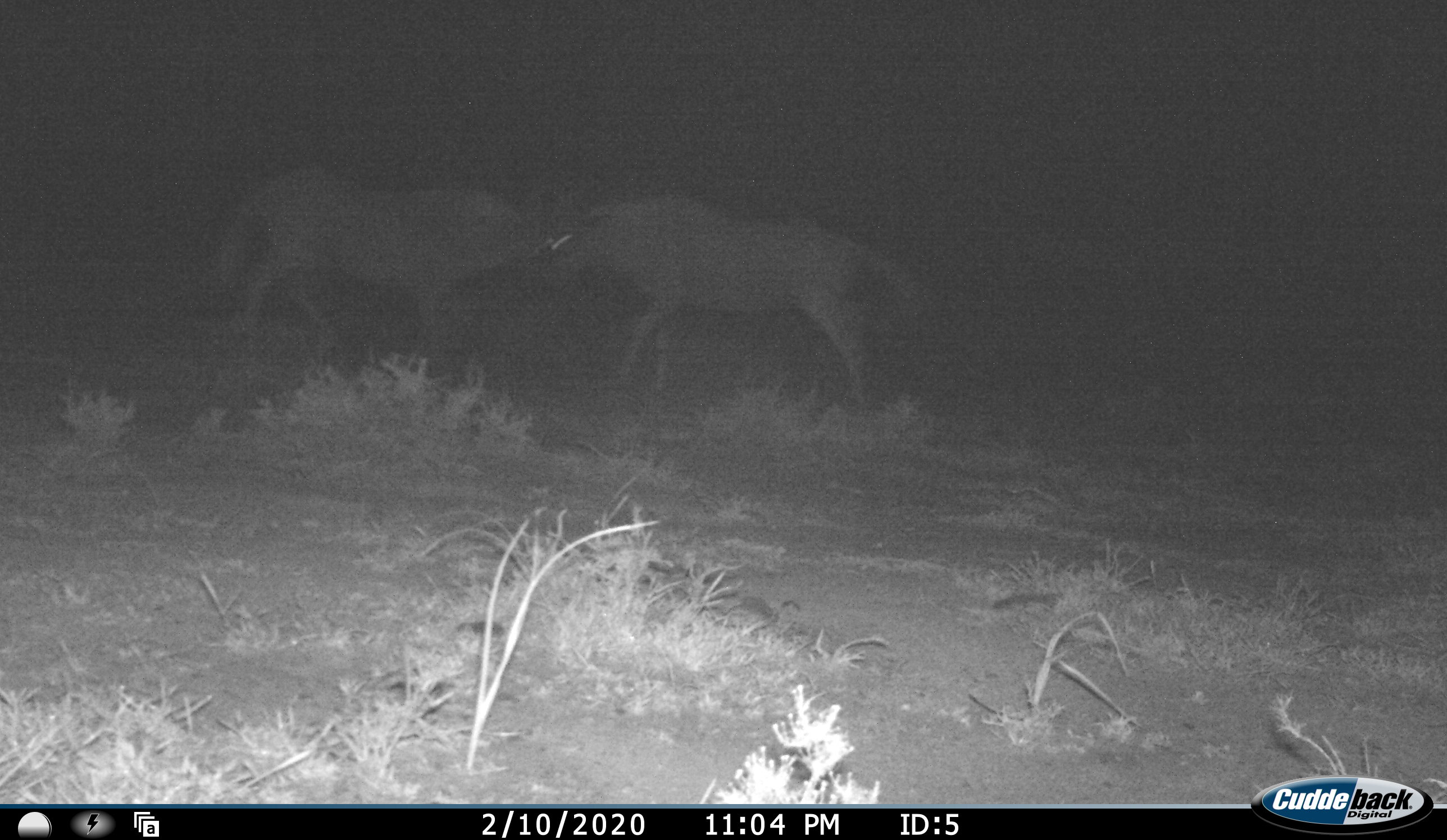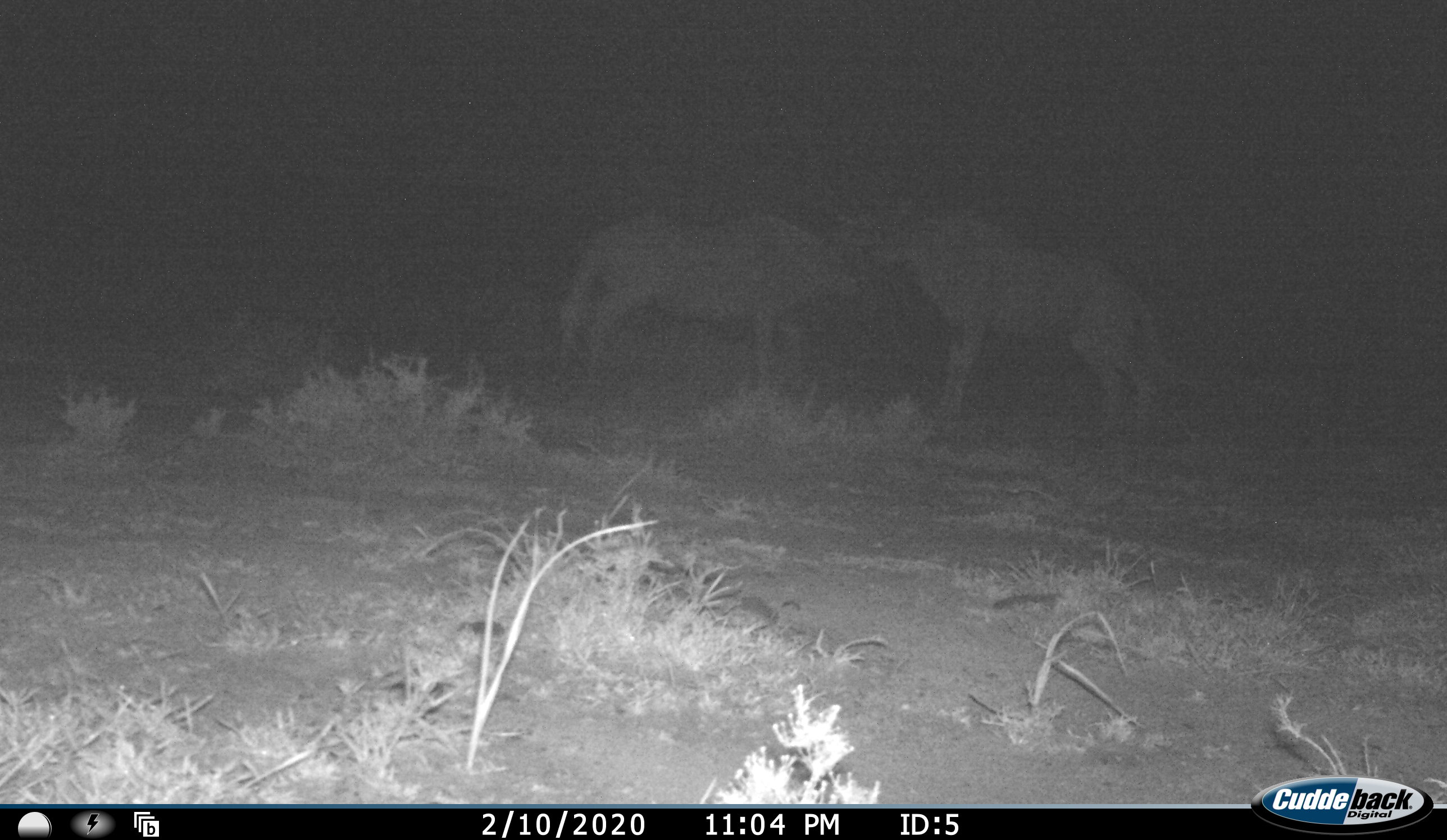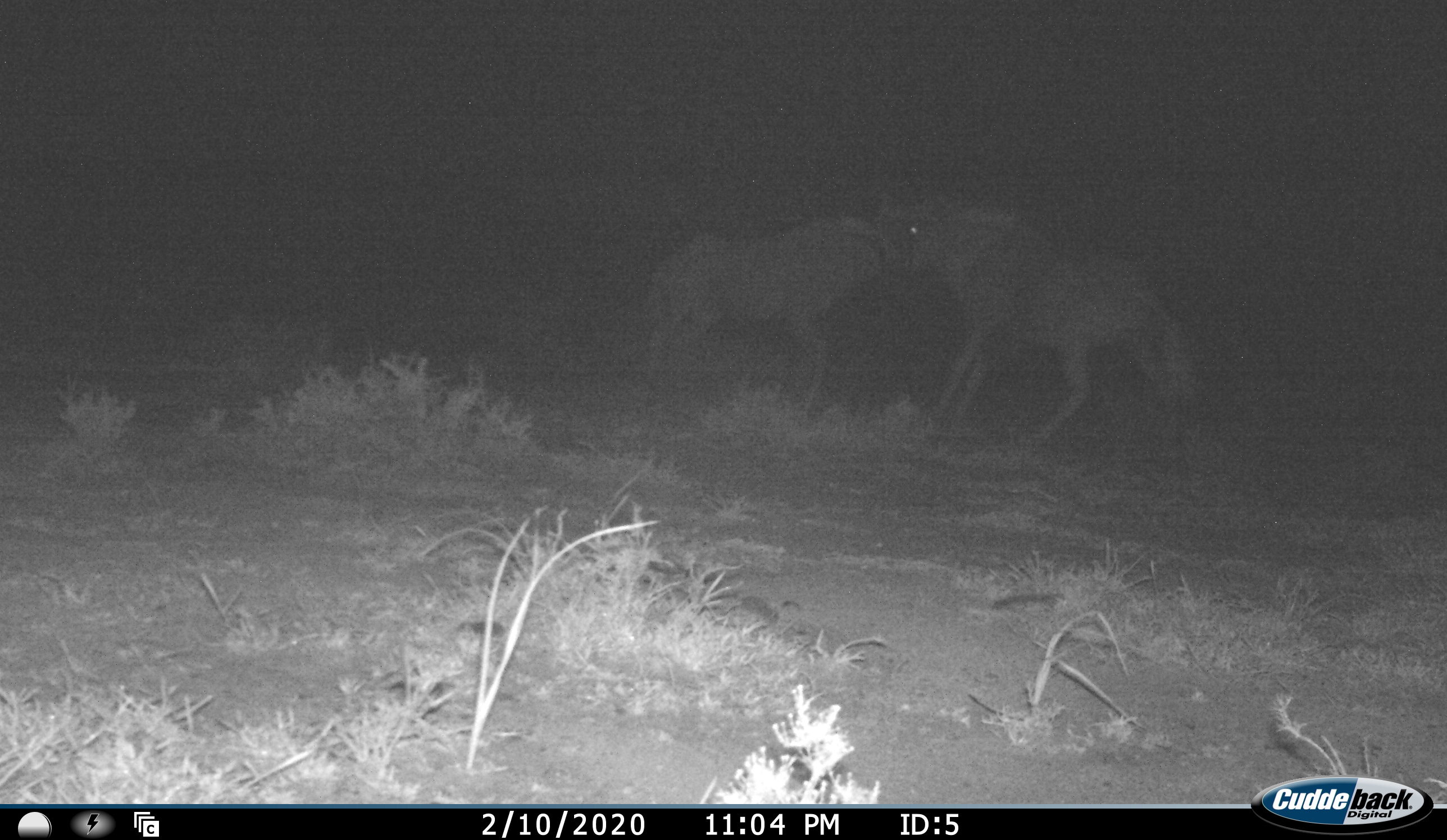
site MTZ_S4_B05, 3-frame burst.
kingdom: Animalia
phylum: Chordata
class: Mammalia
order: Artiodactyla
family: Bovidae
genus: Connochaetes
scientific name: Connochaetes gnou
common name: black wildebeest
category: wildebeestblack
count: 2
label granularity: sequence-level